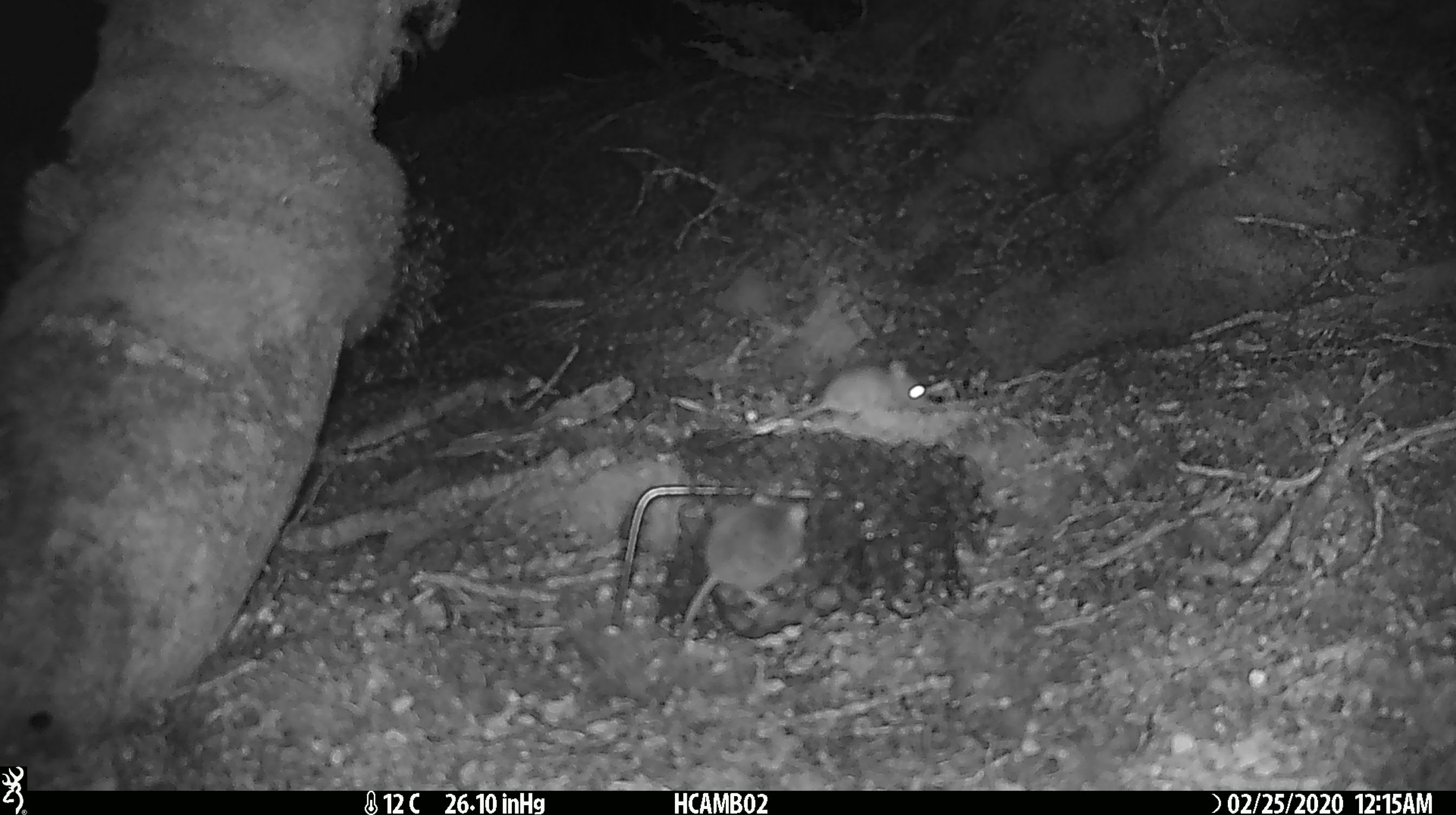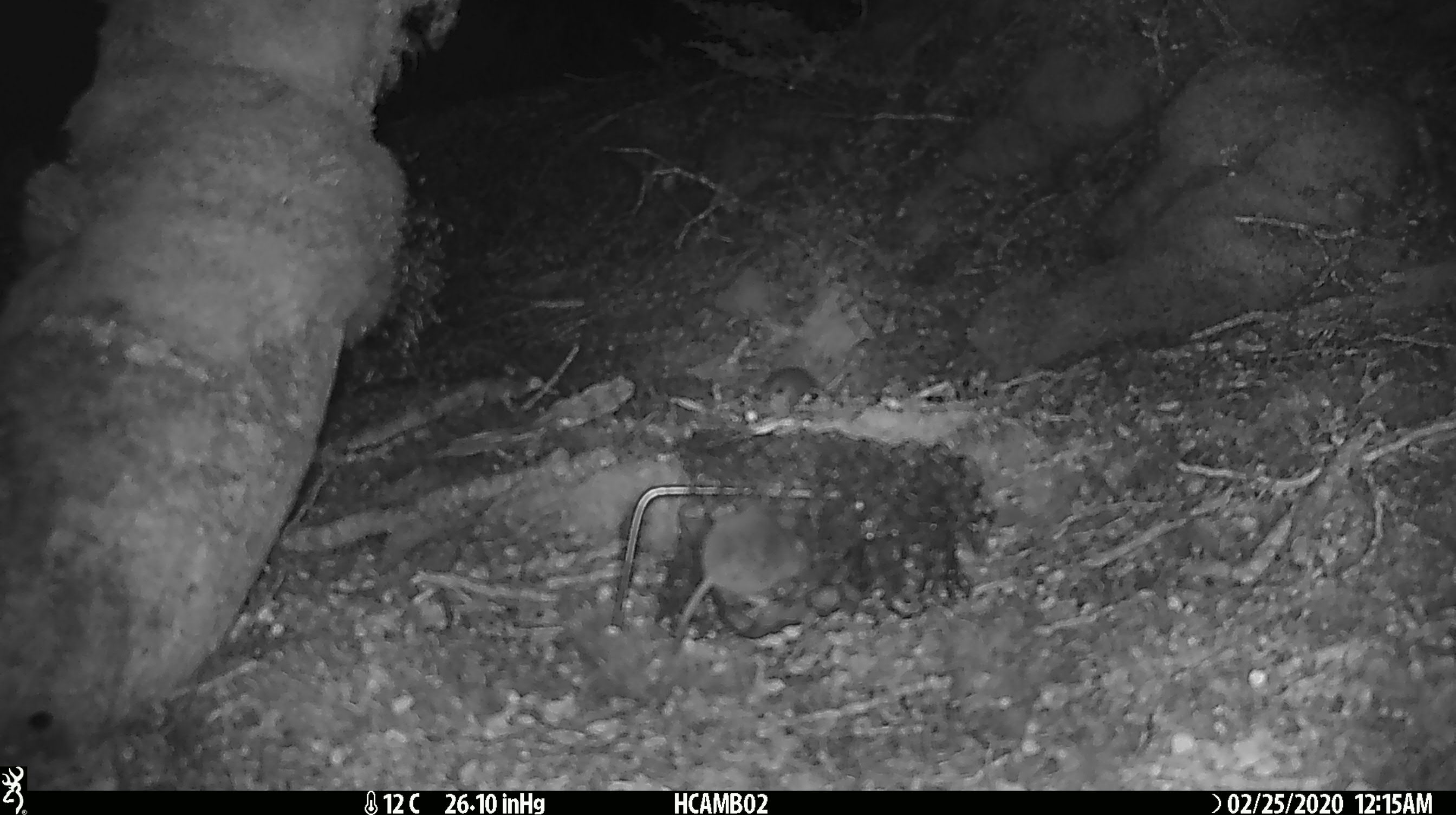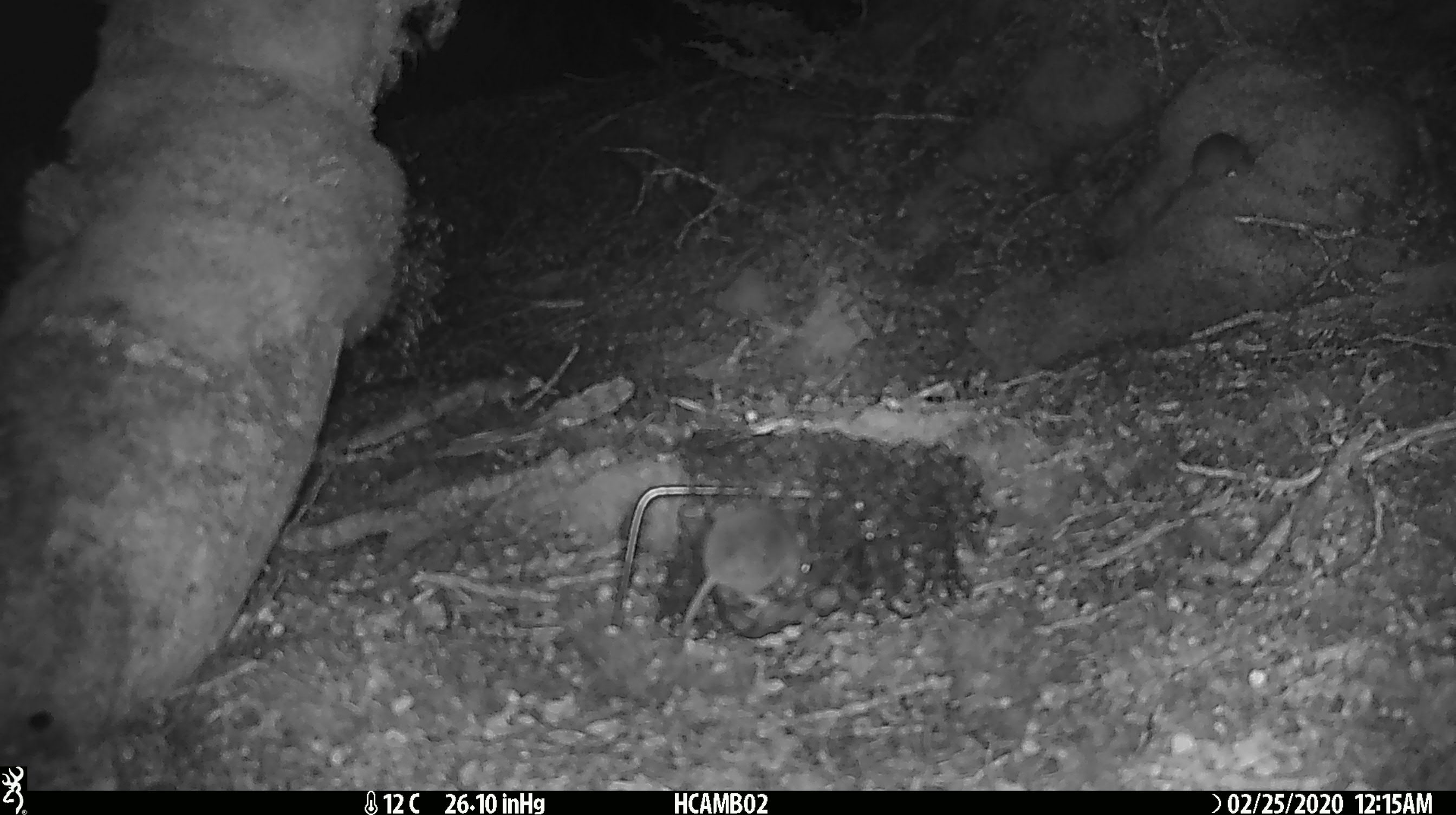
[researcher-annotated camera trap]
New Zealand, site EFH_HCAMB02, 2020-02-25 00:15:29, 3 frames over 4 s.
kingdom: Animalia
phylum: Chordata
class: Mammalia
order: Rodentia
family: Muridae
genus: Mus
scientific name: Mus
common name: mouse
Mouse (Mus).